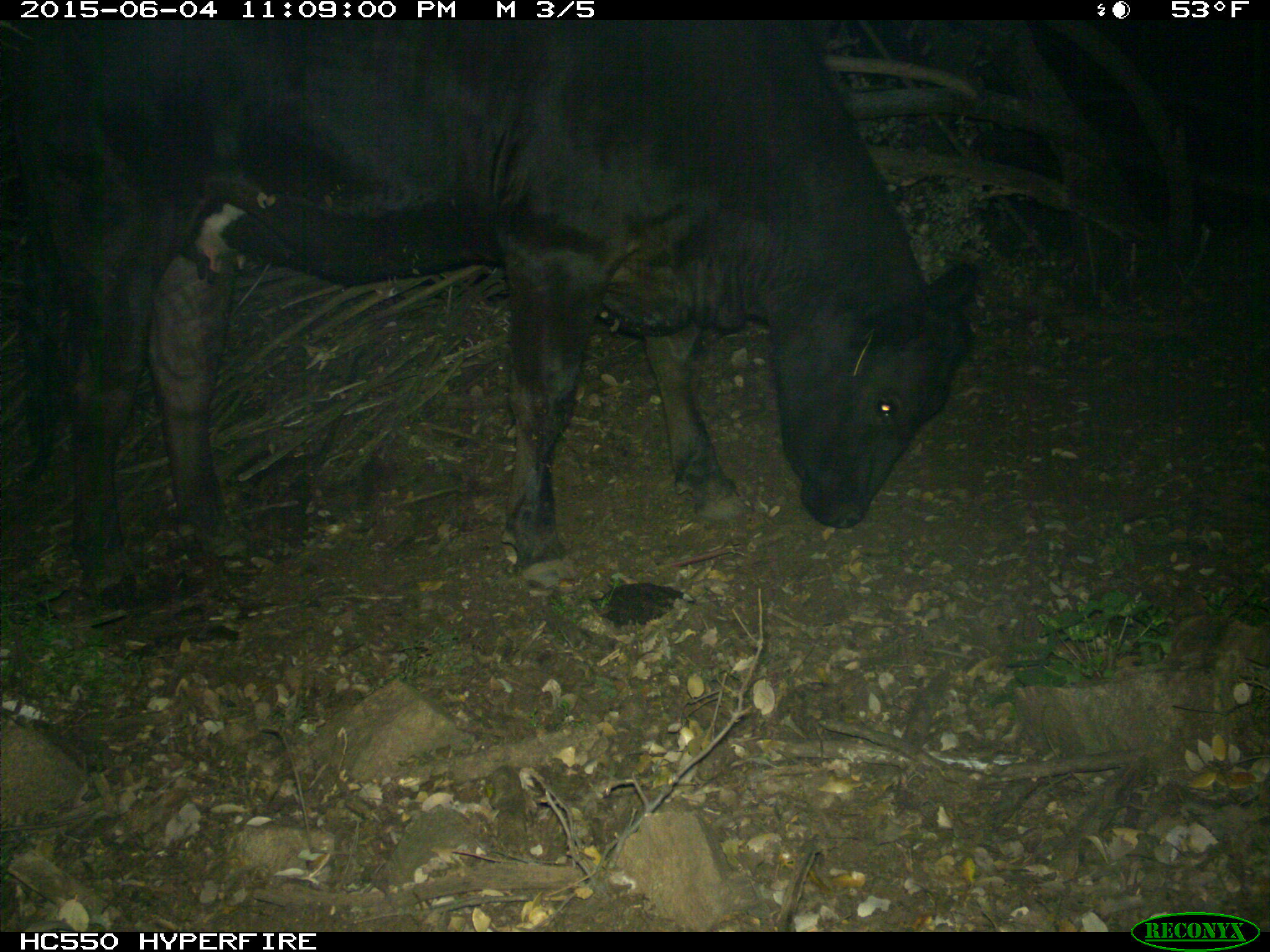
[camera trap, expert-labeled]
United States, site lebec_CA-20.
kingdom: Animalia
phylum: Chordata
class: Mammalia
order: Artiodactyla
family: Bovidae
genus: Bos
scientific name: Bos taurus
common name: domestic cow